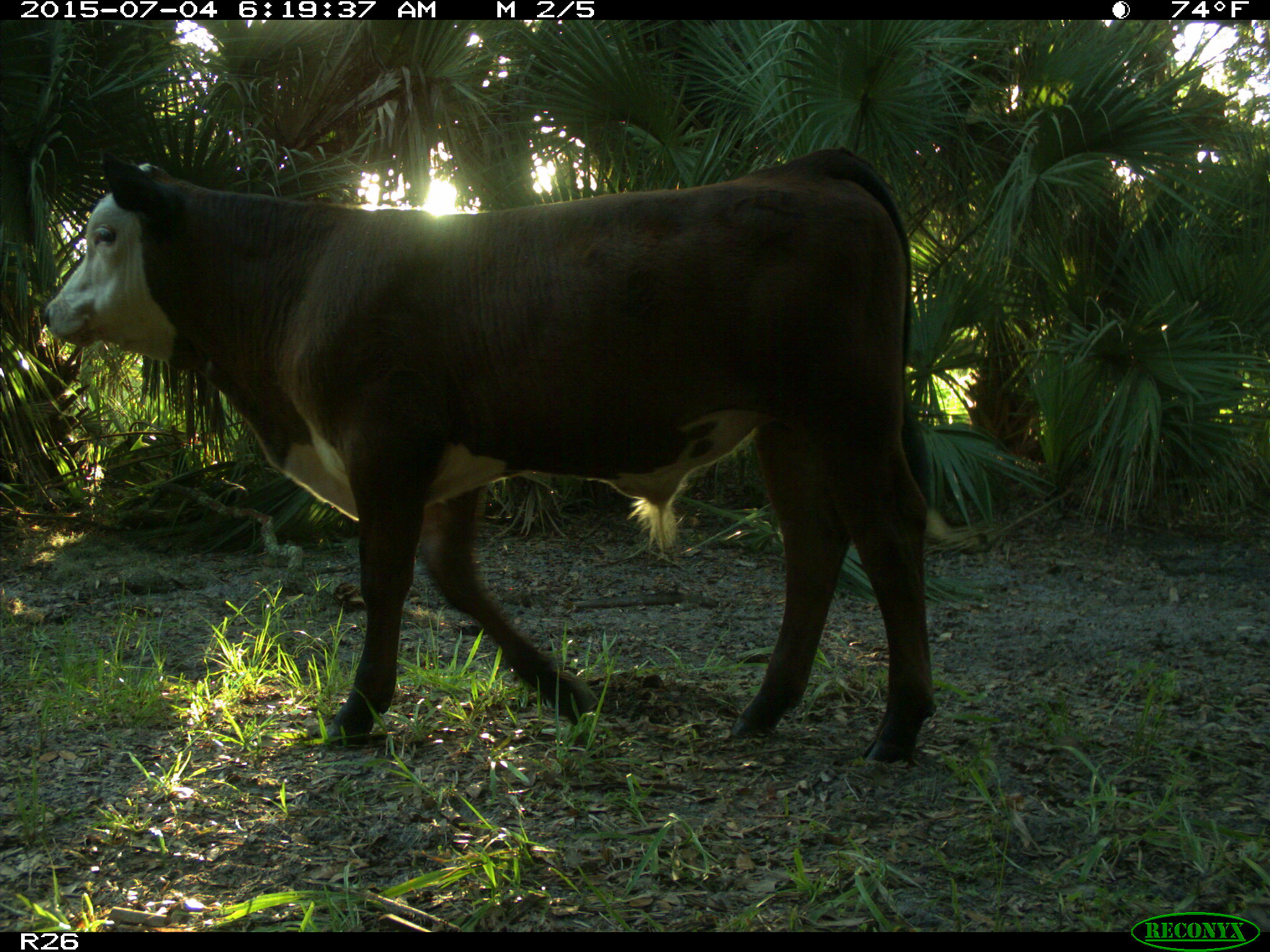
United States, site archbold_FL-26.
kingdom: Animalia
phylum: Chordata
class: Mammalia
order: Artiodactyla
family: Bovidae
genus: Bos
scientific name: Bos taurus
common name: domestic cow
Bos taurus (domestic cow).